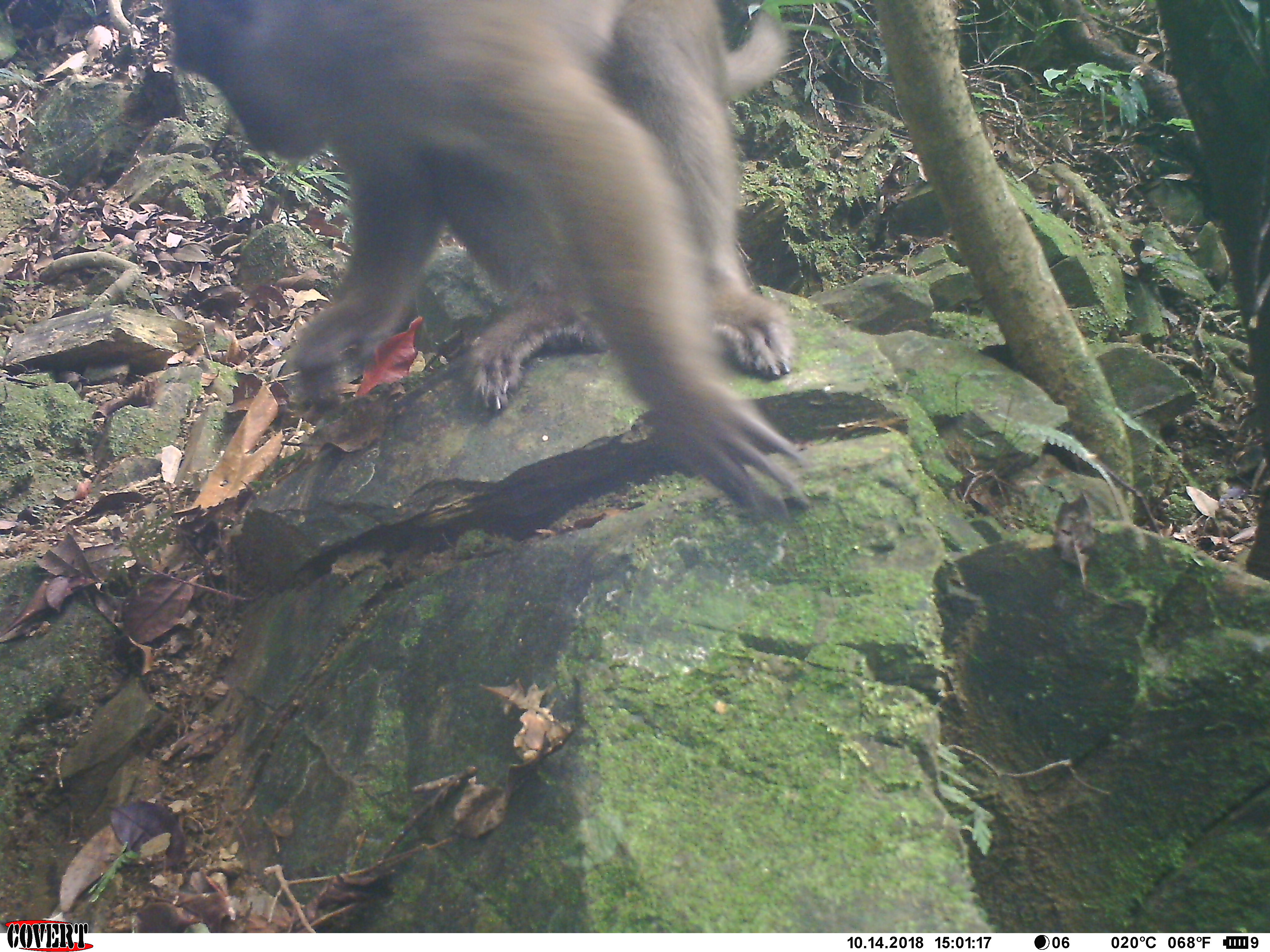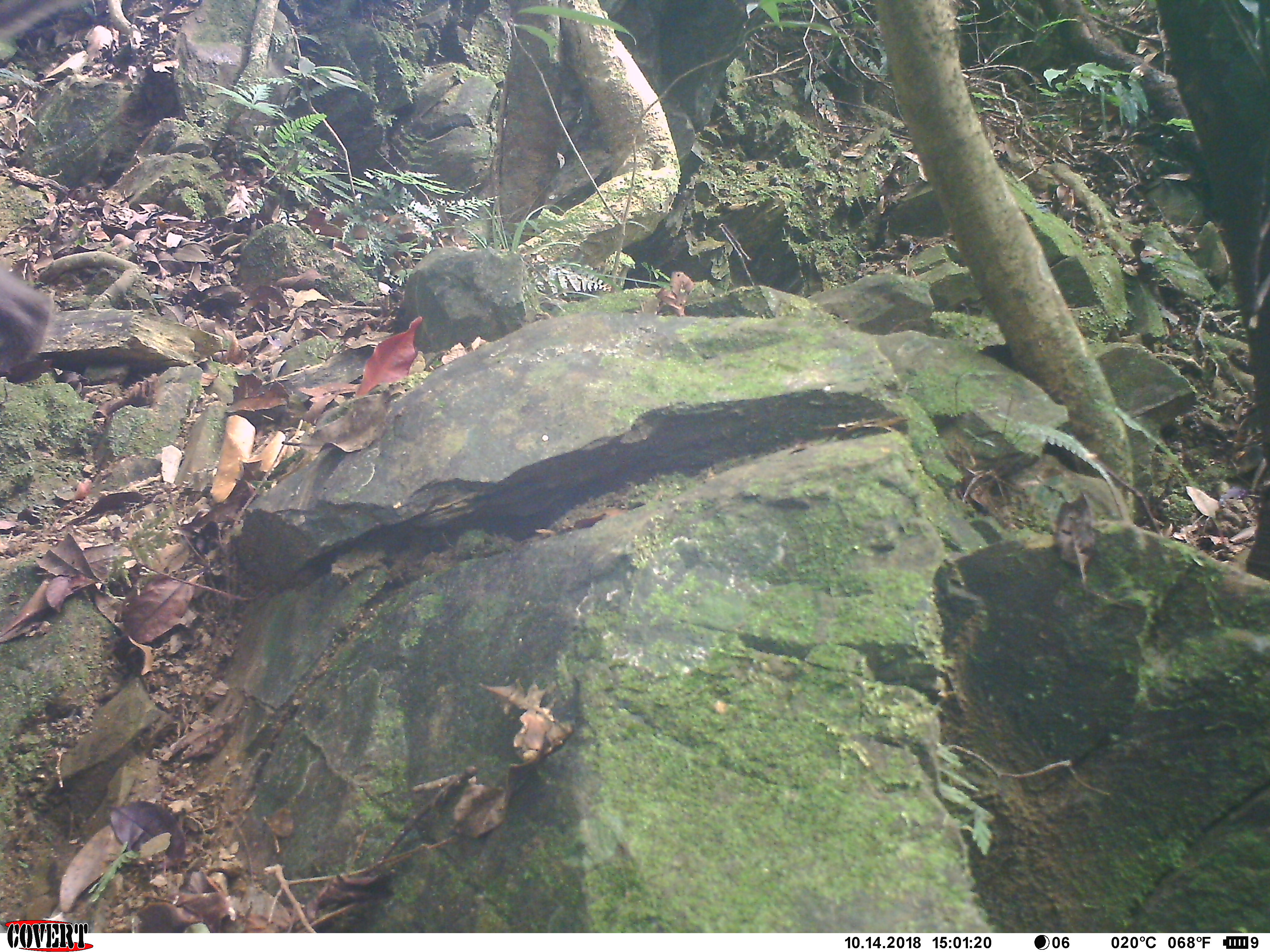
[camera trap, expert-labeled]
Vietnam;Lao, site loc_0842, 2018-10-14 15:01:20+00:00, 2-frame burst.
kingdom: Animalia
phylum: Chordata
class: Mammalia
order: Primates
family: Cercopithecidae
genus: Macaca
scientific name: Macaca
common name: macaque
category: macaque not stump tailed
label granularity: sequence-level